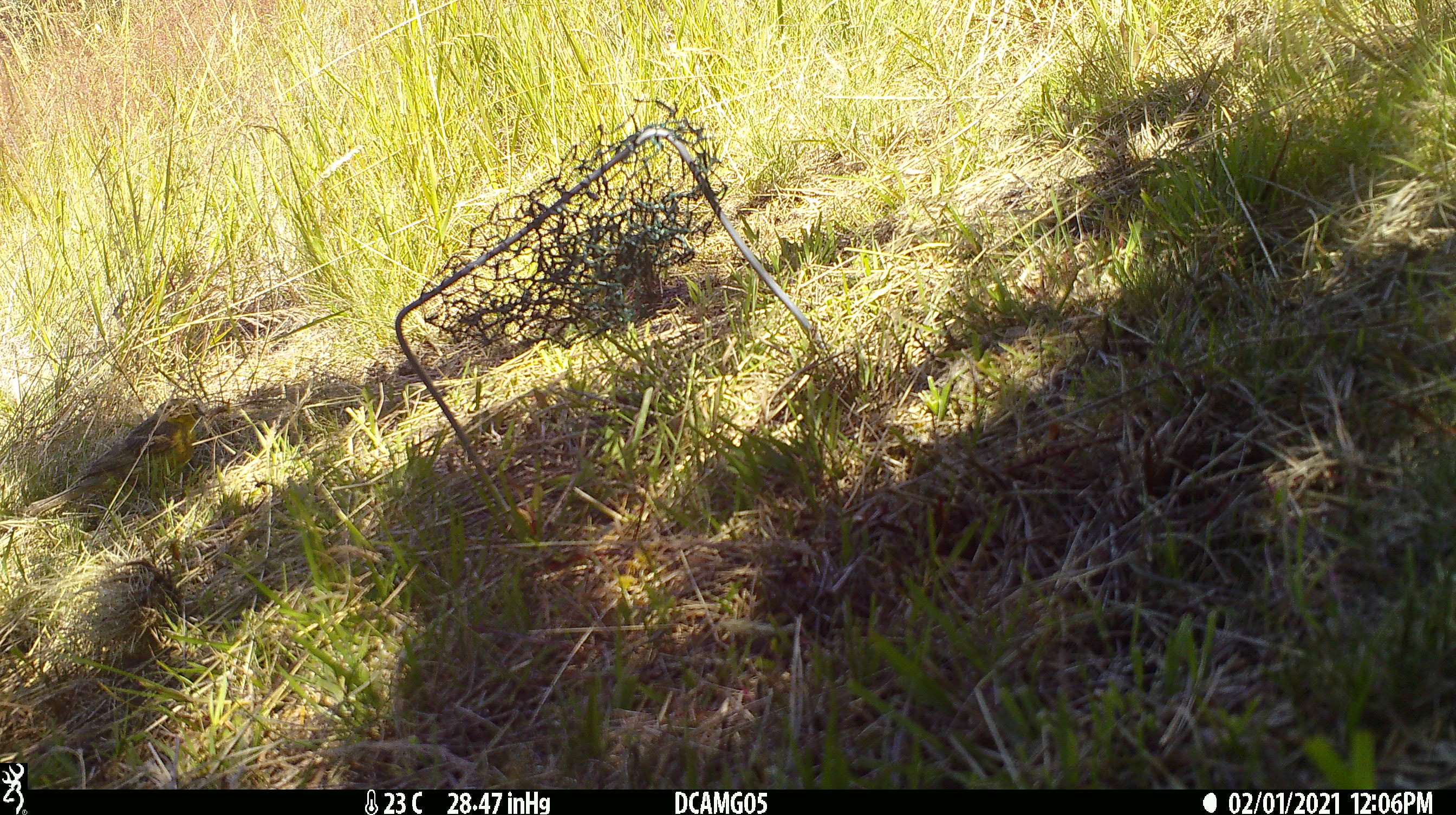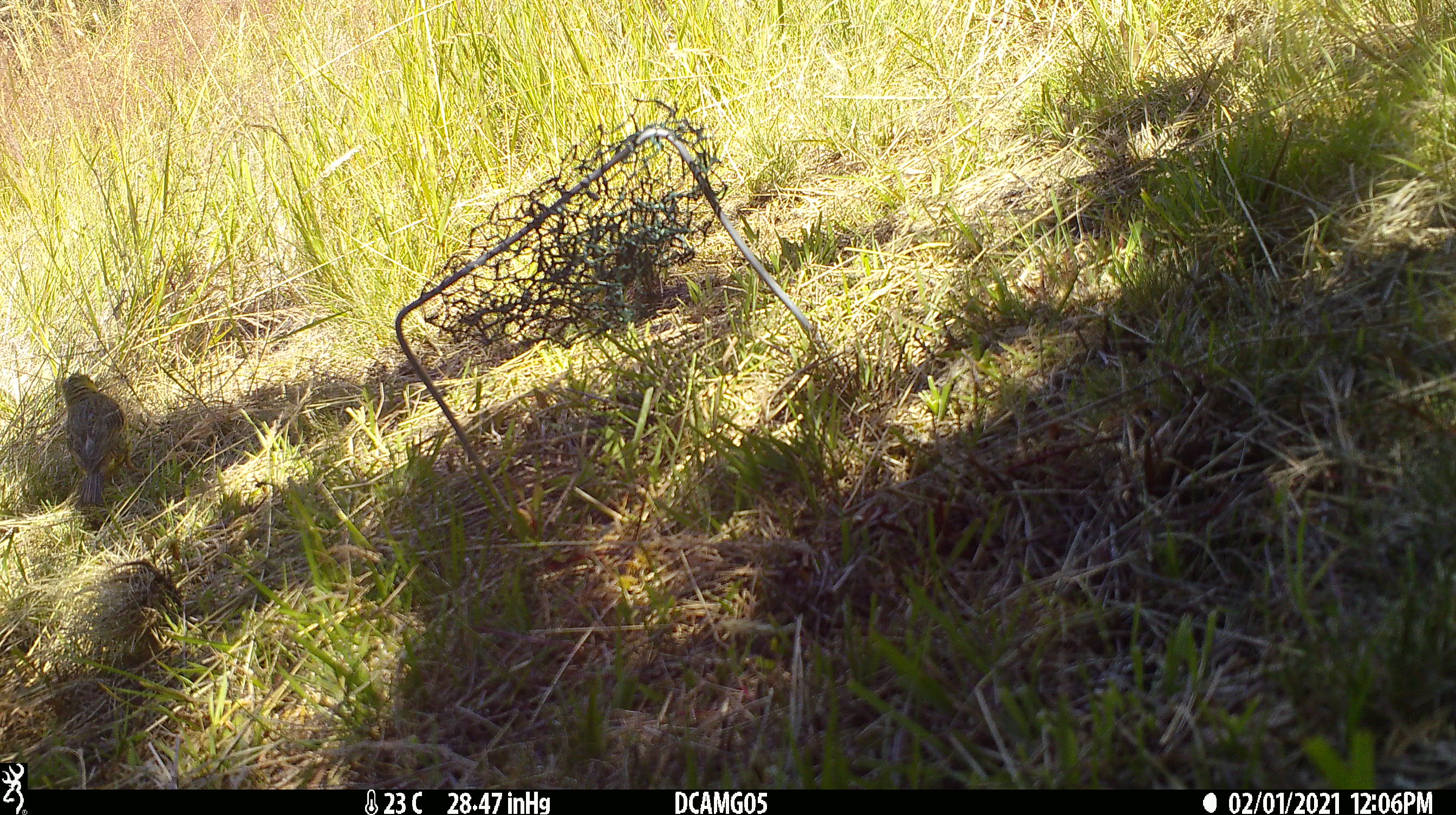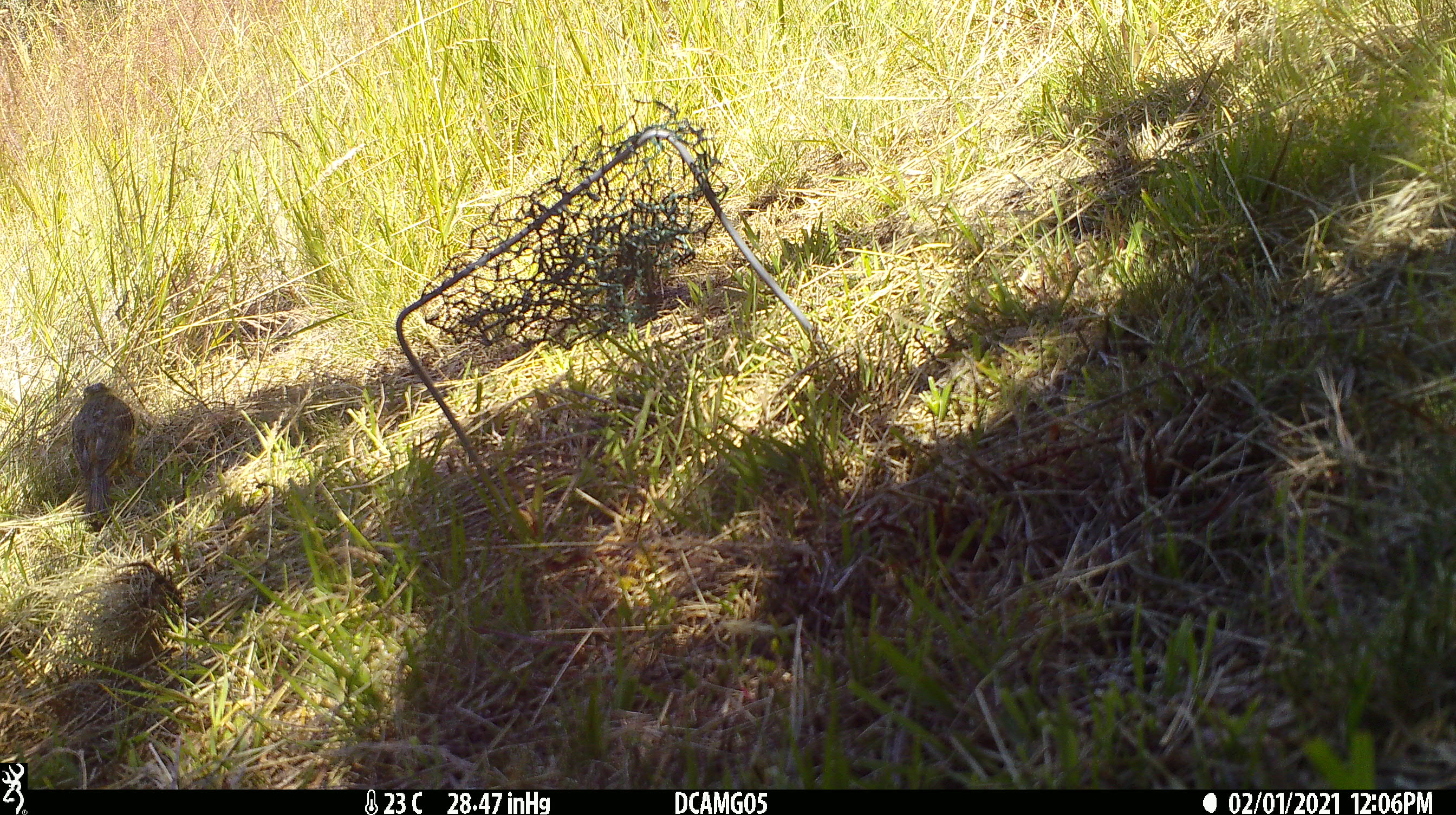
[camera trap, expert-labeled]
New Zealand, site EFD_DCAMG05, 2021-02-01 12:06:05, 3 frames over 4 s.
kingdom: Animalia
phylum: Chordata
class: Aves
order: Passeriformes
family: Emberizidae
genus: Emberiza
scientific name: Emberiza citrinella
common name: yellowhammer